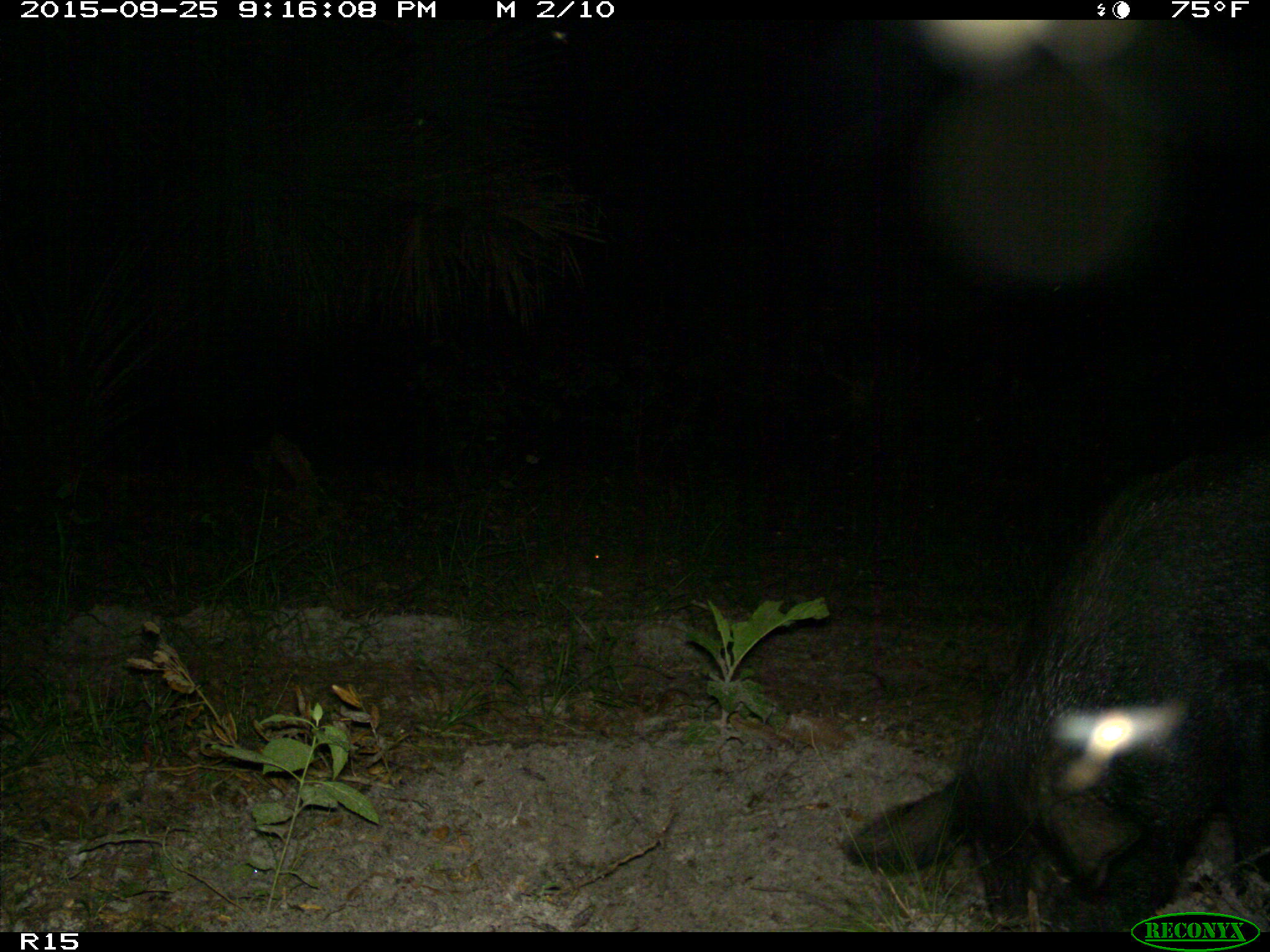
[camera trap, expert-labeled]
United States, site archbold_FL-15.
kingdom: Animalia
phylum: Chordata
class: Mammalia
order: Artiodactyla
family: Suidae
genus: Sus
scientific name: Sus scrofa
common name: wild boar